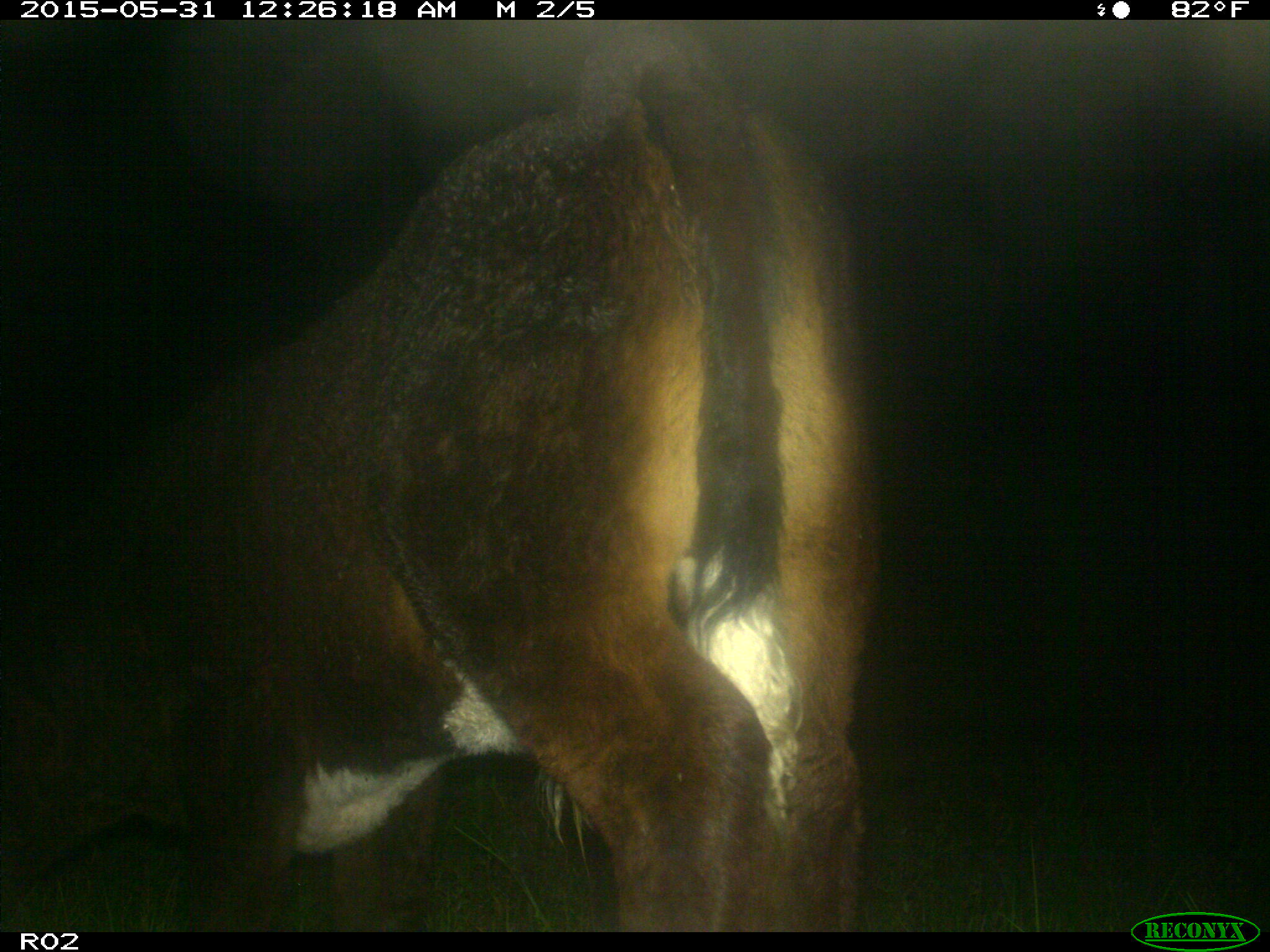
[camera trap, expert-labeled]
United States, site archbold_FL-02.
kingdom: Animalia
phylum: Chordata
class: Mammalia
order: Artiodactyla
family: Bovidae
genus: Bos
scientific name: Bos taurus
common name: domestic cow